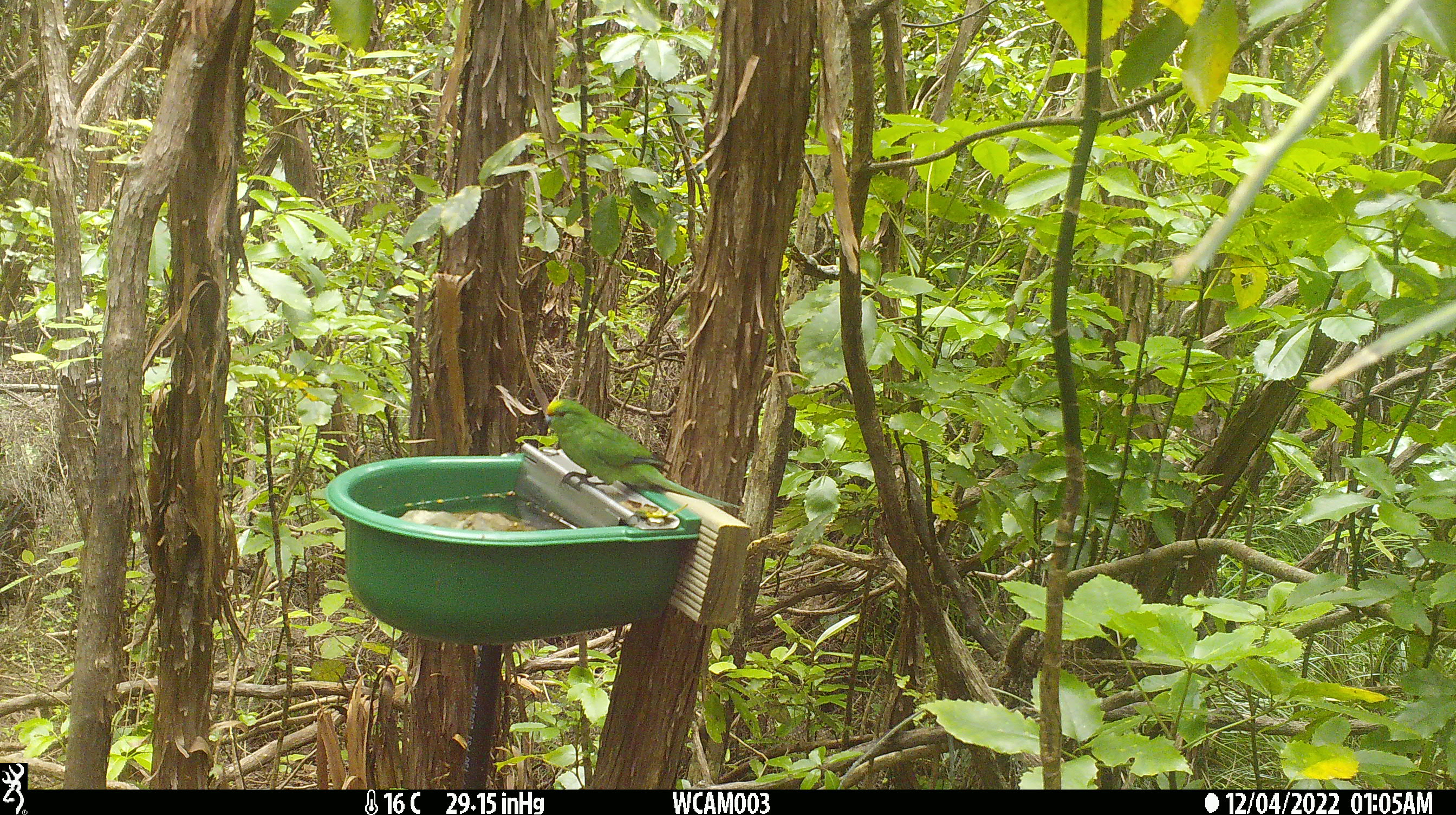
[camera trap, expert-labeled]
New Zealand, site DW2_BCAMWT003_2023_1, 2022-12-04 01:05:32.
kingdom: Animalia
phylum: Chordata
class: Aves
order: Psittaciformes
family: Psittaculidae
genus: Cyanoramphus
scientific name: Cyanoramphus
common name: parakeet